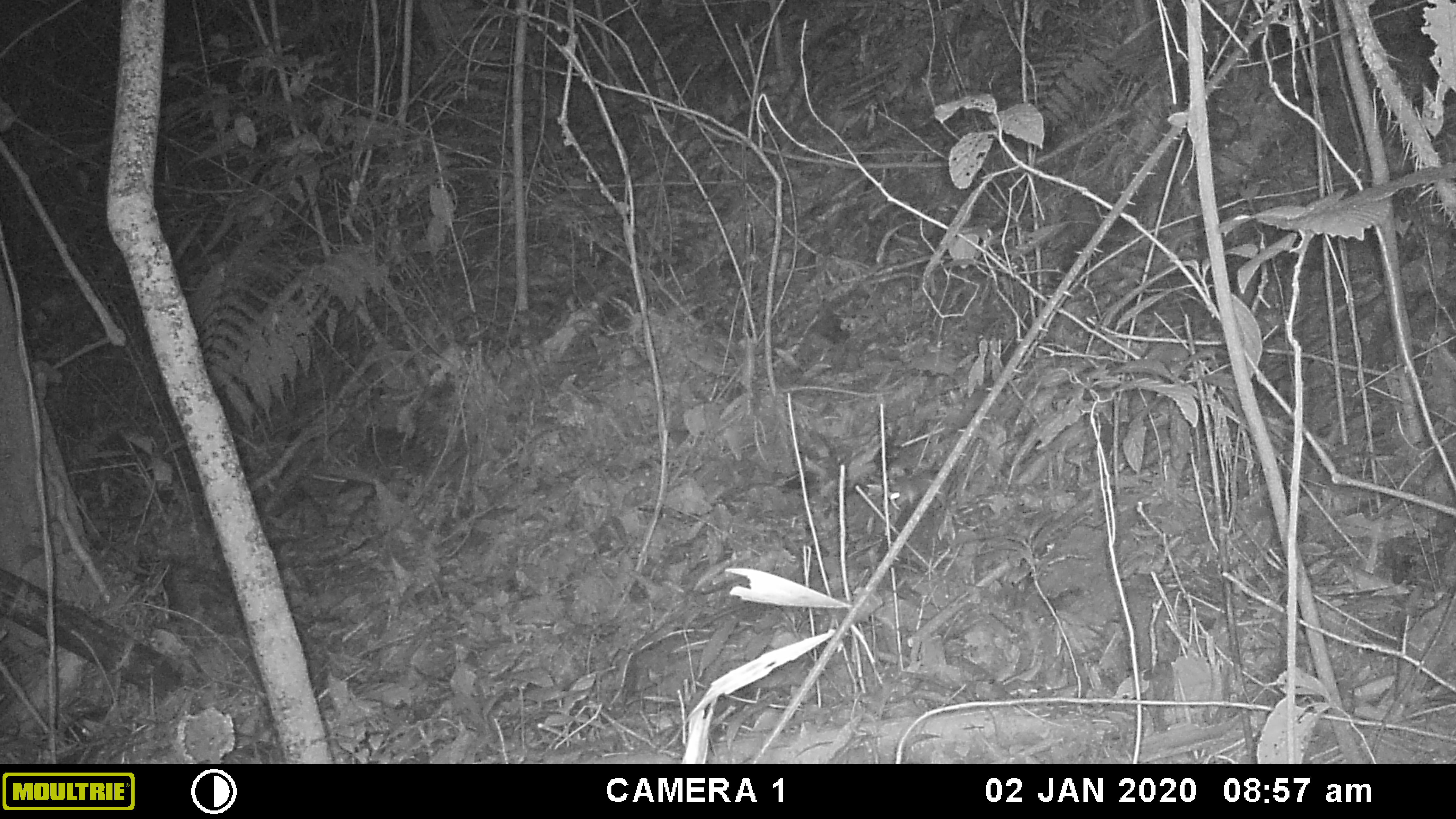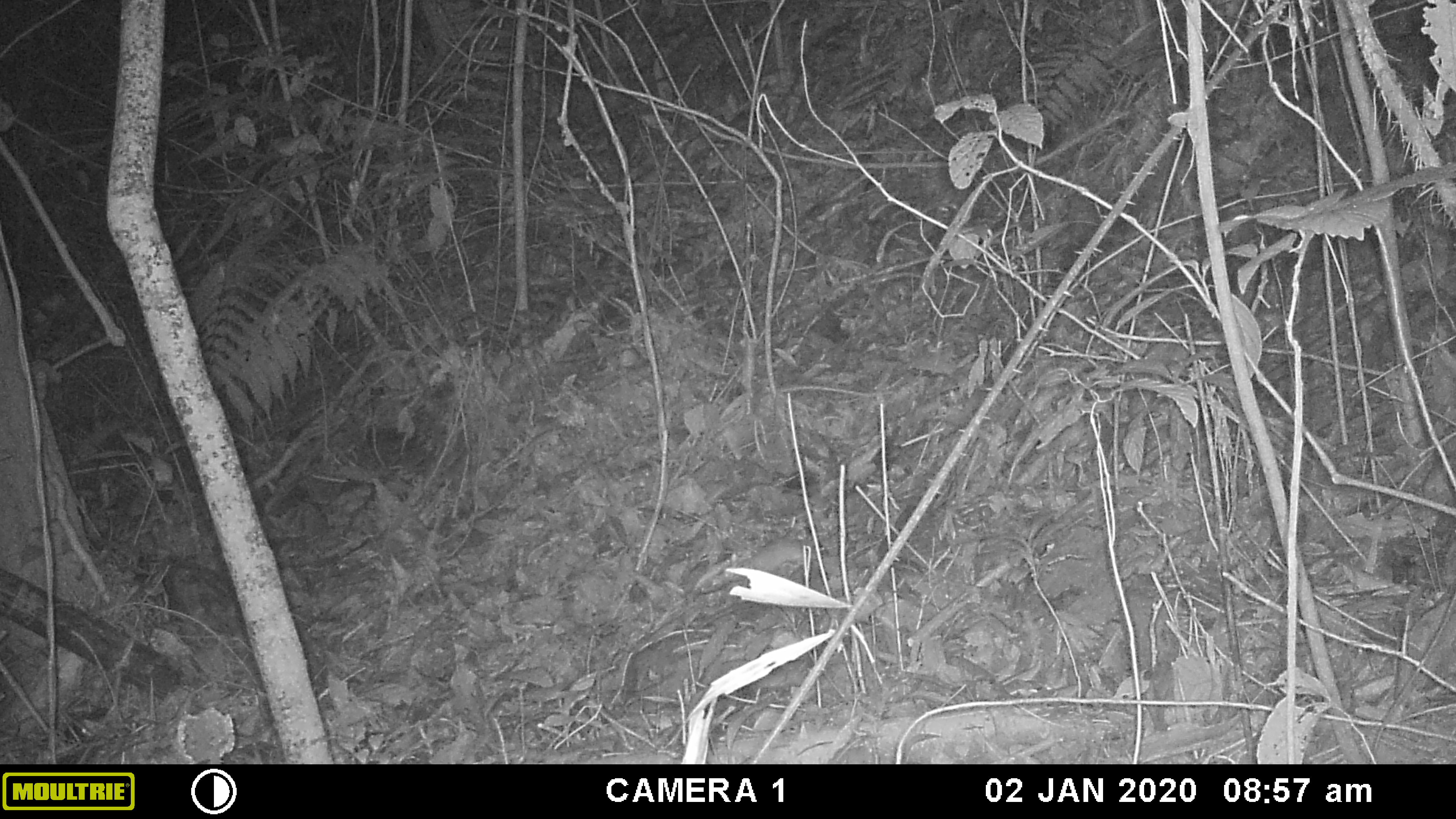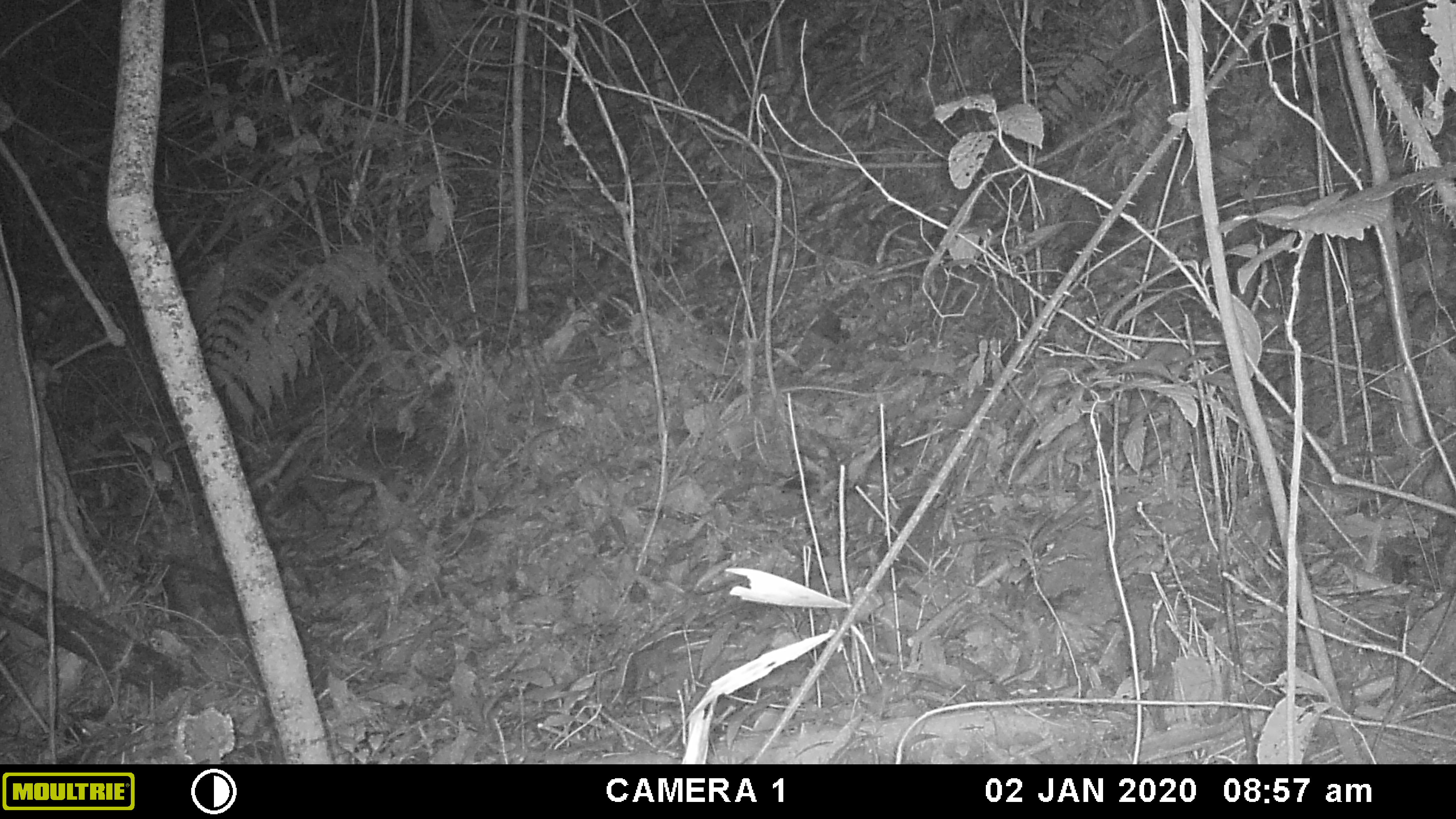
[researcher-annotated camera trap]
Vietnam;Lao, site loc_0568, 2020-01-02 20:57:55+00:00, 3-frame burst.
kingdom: Animalia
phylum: Chordata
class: Mammalia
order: Rodentia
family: Muridae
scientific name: Muridae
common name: old-world mice and rats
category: unidentified murid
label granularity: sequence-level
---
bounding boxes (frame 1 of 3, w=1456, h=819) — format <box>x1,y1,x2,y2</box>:
unidentified murid: <box>888,474,947,509</box>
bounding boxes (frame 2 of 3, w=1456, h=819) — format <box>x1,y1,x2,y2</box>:
unidentified murid: <box>738,537,813,572</box>